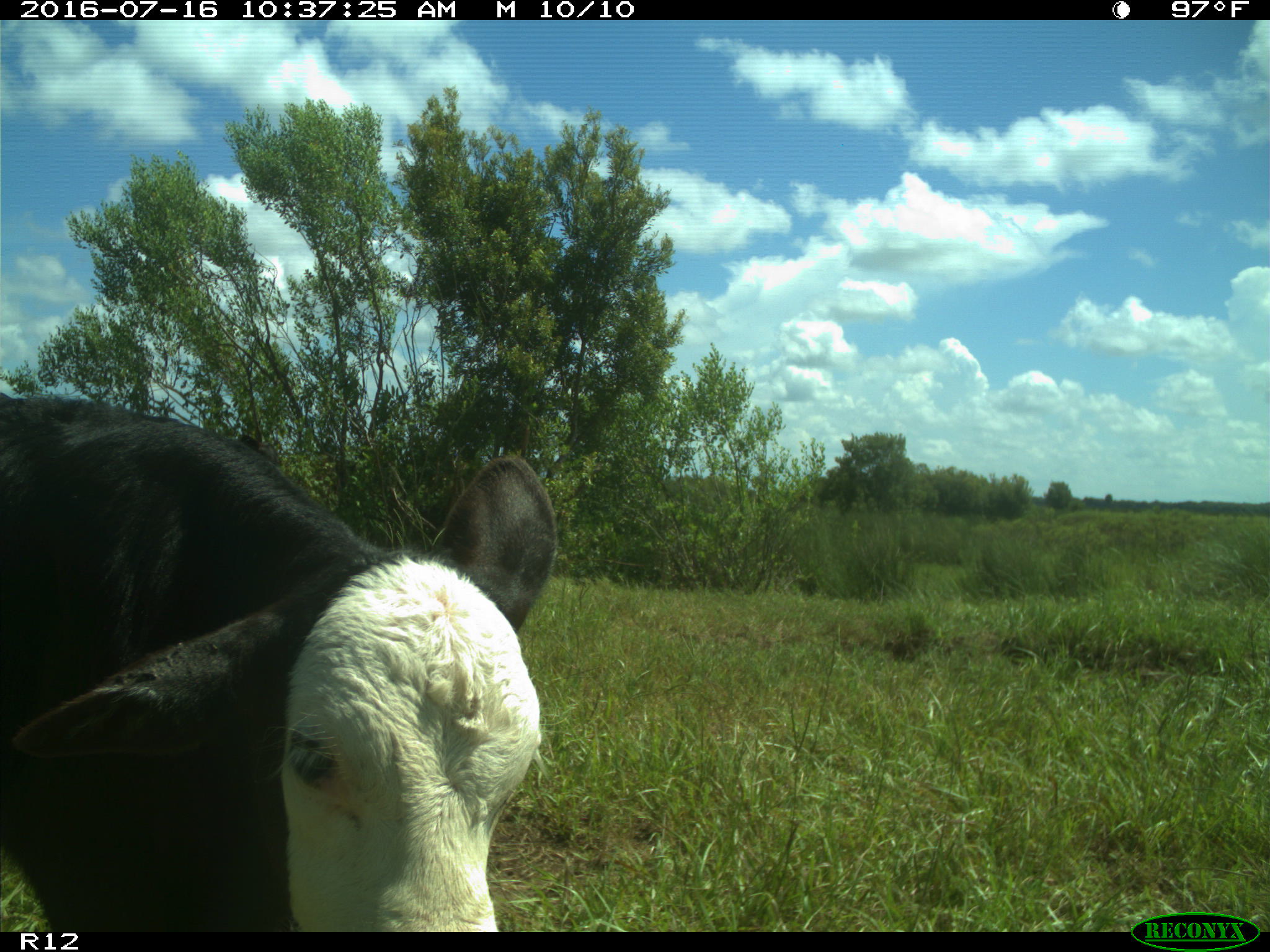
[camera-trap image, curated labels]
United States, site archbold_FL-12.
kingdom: Animalia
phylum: Chordata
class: Mammalia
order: Artiodactyla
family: Bovidae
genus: Bos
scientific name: Bos taurus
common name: domestic cow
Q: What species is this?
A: Bos taurus (domestic cow).